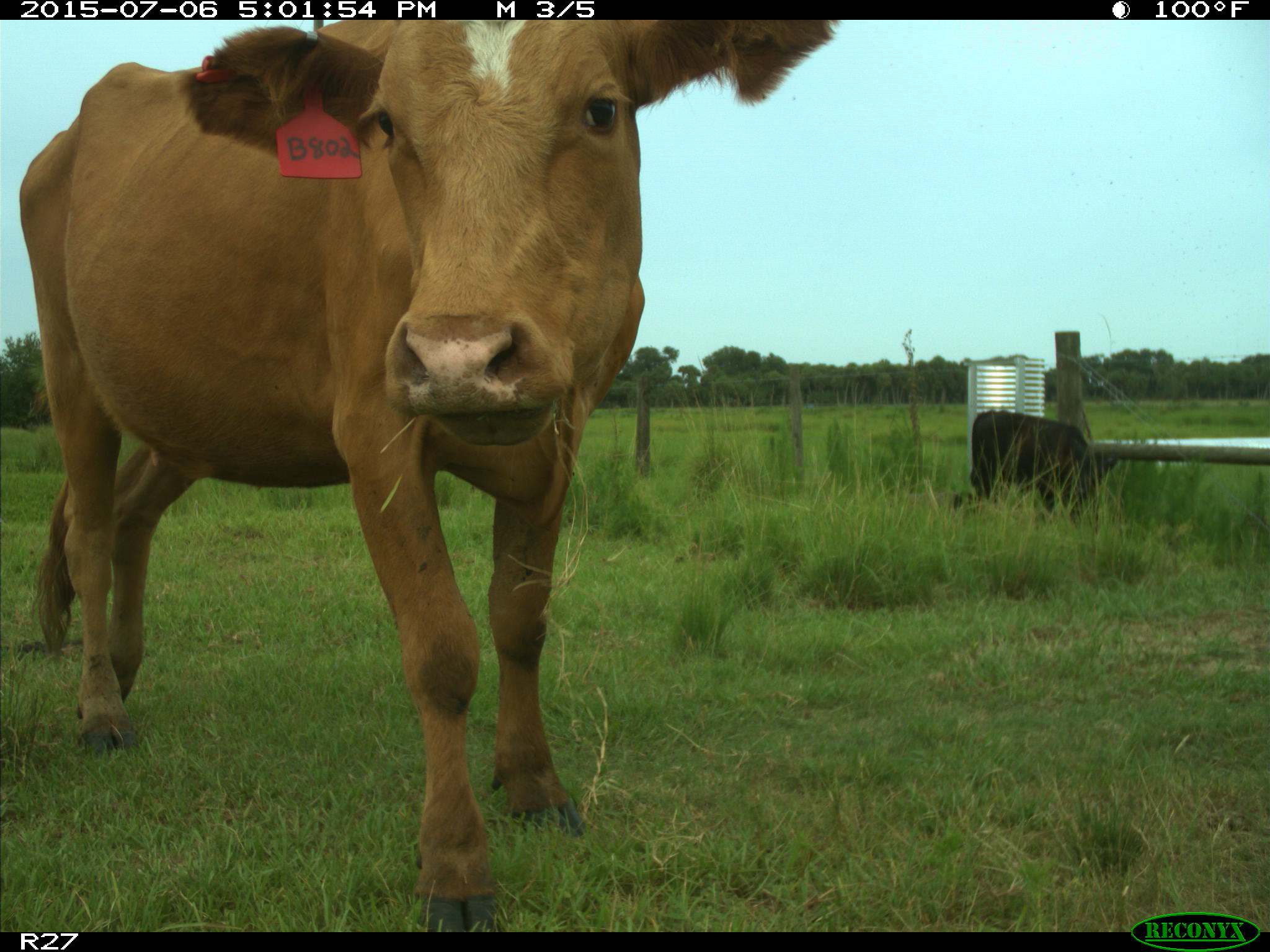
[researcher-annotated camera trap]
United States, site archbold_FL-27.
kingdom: Animalia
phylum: Chordata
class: Mammalia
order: Artiodactyla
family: Bovidae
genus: Bos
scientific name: Bos taurus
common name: domestic cow